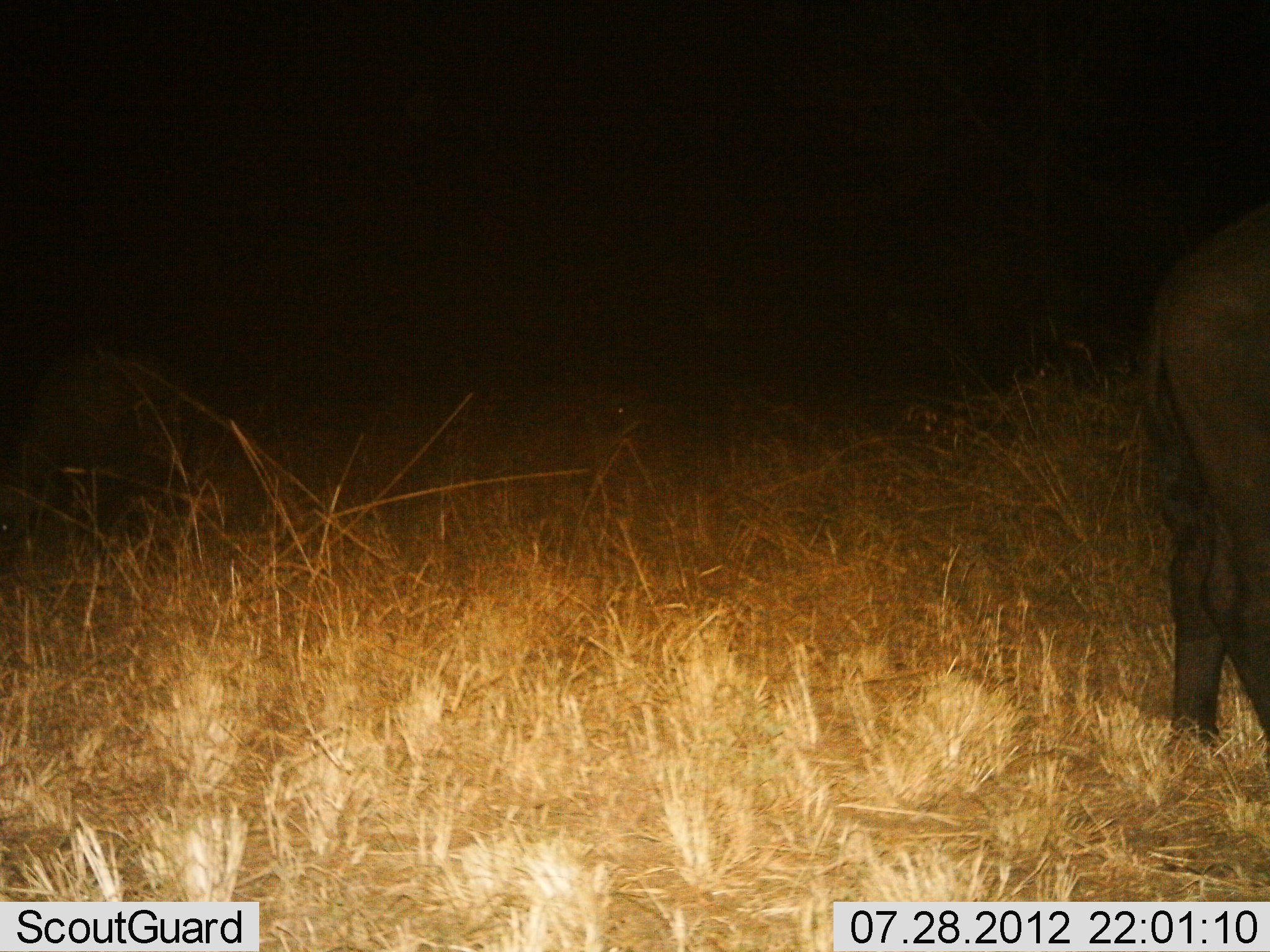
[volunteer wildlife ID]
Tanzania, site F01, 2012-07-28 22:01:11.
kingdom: Animalia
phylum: Chordata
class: Mammalia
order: Artiodactyla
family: Bovidae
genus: Syncerus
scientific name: Syncerus caffer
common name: cape buffalo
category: buffalo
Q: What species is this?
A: Buffalo (cape buffalo) (Syncerus caffer).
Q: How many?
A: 1.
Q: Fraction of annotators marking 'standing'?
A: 82%.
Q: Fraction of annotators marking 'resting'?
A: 9%.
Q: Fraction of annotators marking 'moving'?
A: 9%.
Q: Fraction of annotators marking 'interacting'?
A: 0%.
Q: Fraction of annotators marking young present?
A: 0%.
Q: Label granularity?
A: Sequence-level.